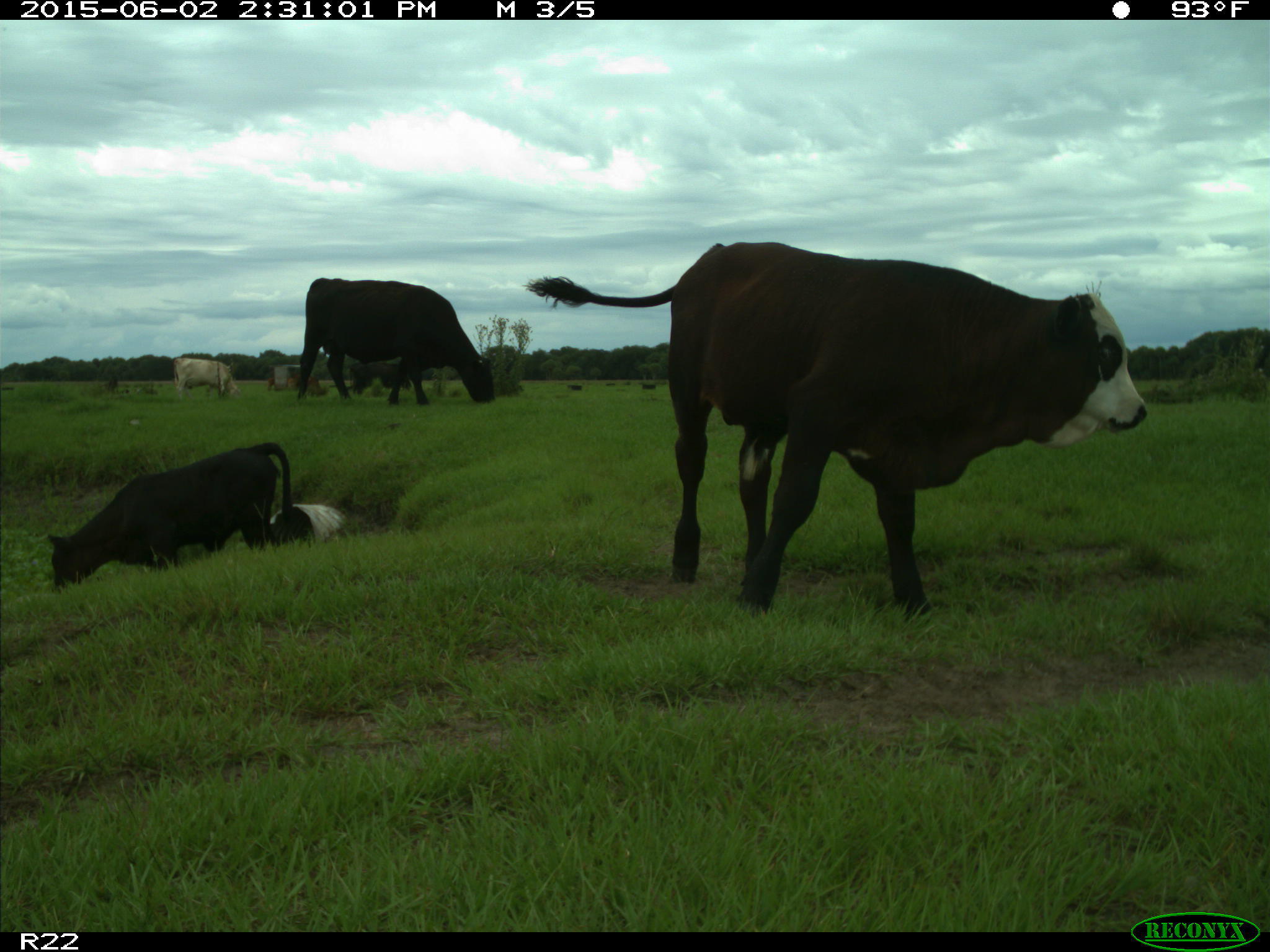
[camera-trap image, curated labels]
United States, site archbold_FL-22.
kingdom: Animalia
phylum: Chordata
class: Aves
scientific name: Aves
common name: birds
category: unidentified bird